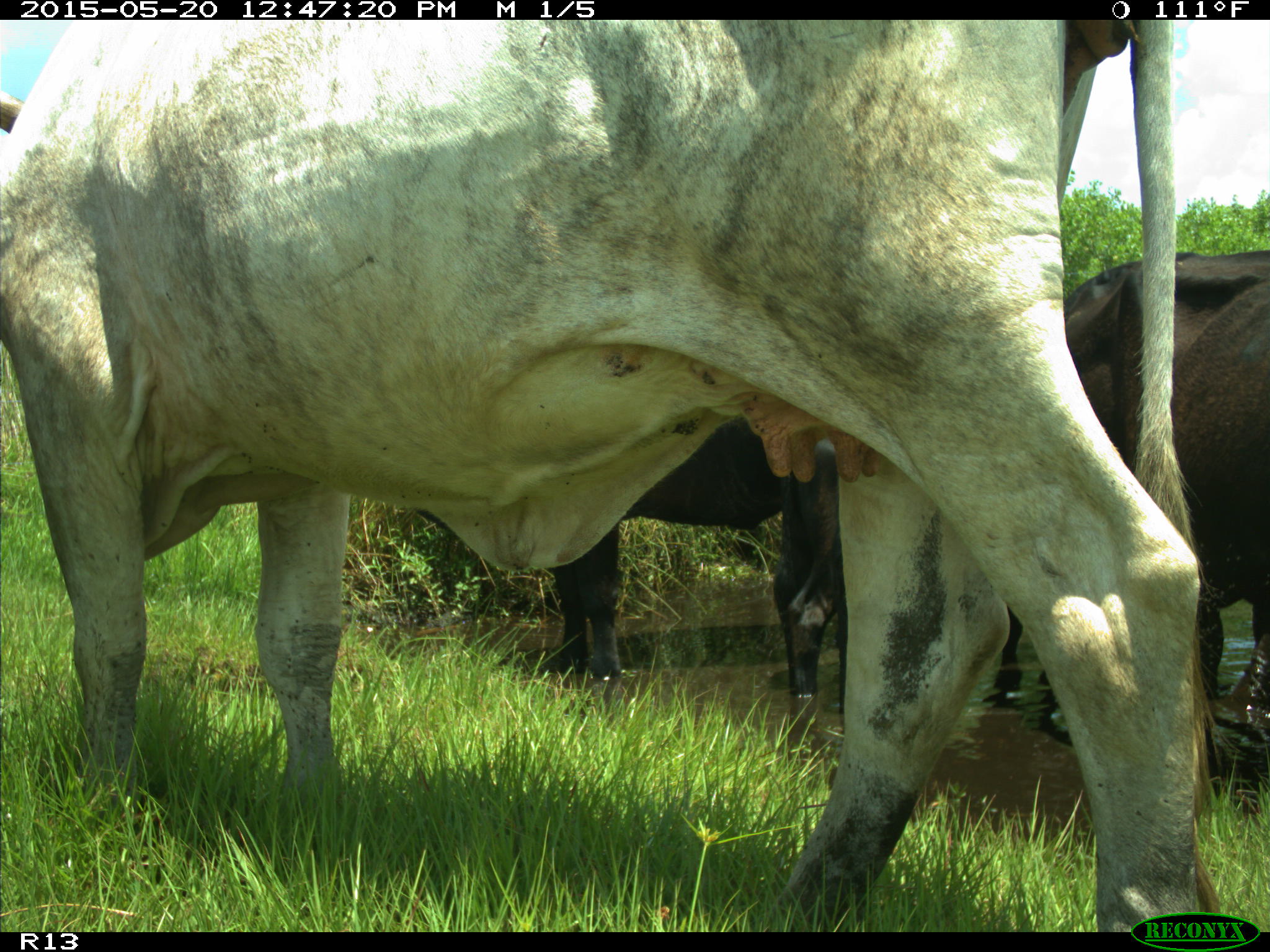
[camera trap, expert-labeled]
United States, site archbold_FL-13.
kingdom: Animalia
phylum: Chordata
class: Mammalia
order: Artiodactyla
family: Bovidae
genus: Bos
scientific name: Bos taurus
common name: domestic cow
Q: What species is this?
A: Bos taurus (domestic cow).